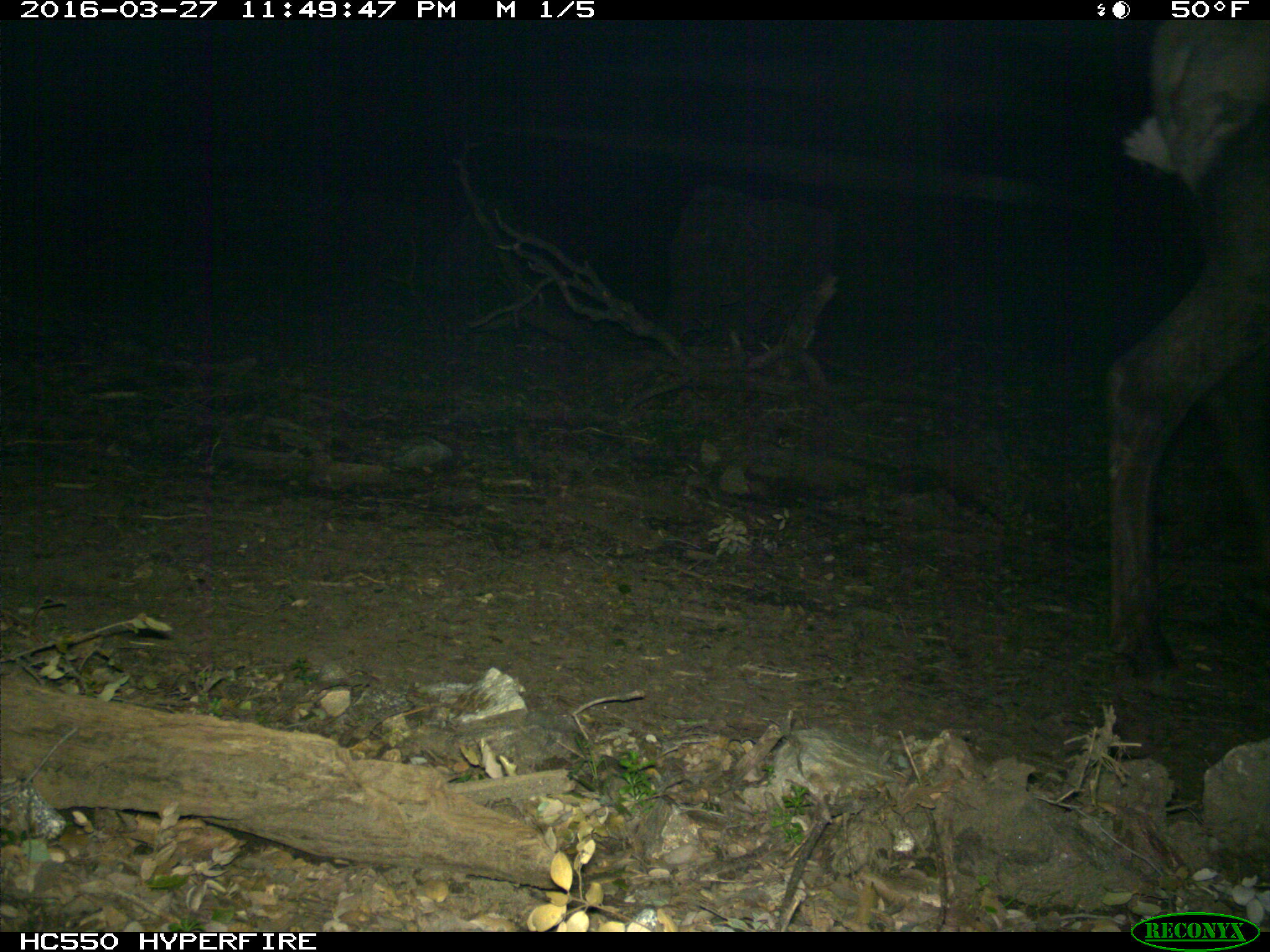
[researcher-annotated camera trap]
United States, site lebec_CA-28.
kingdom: Animalia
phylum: Chordata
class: Mammalia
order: Artiodactyla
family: Cervidae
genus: Cervus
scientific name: Cervus canadensis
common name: elk